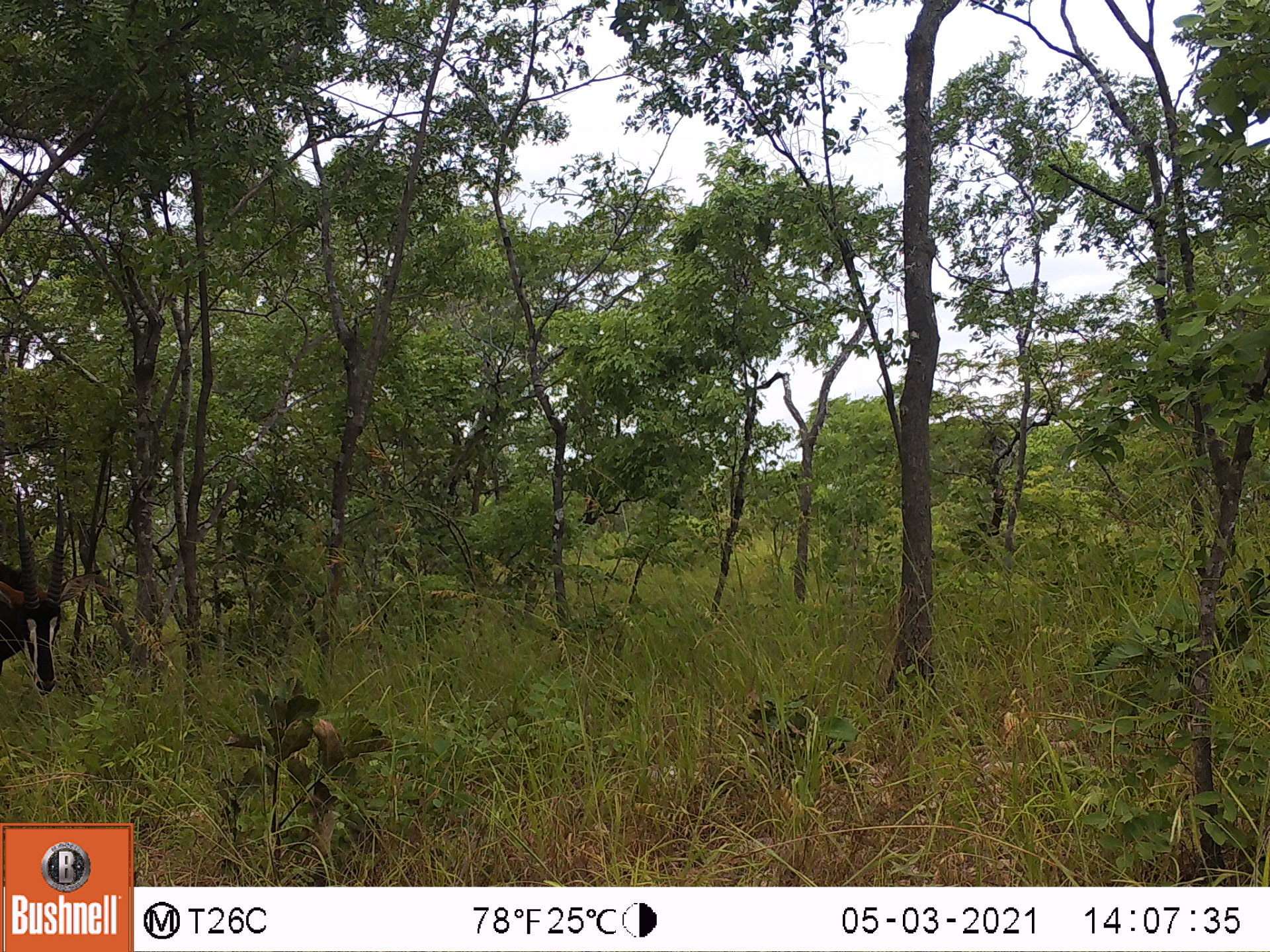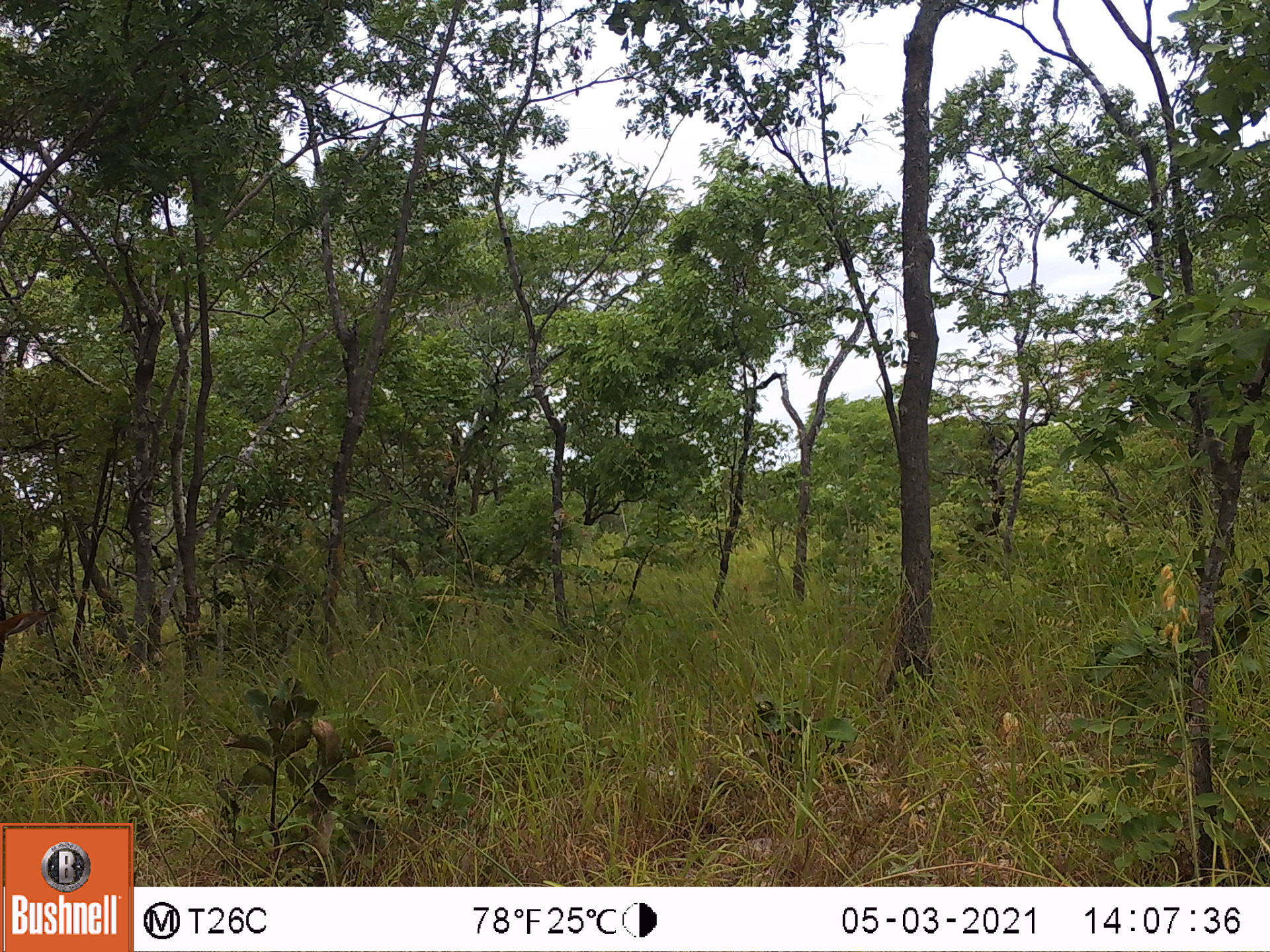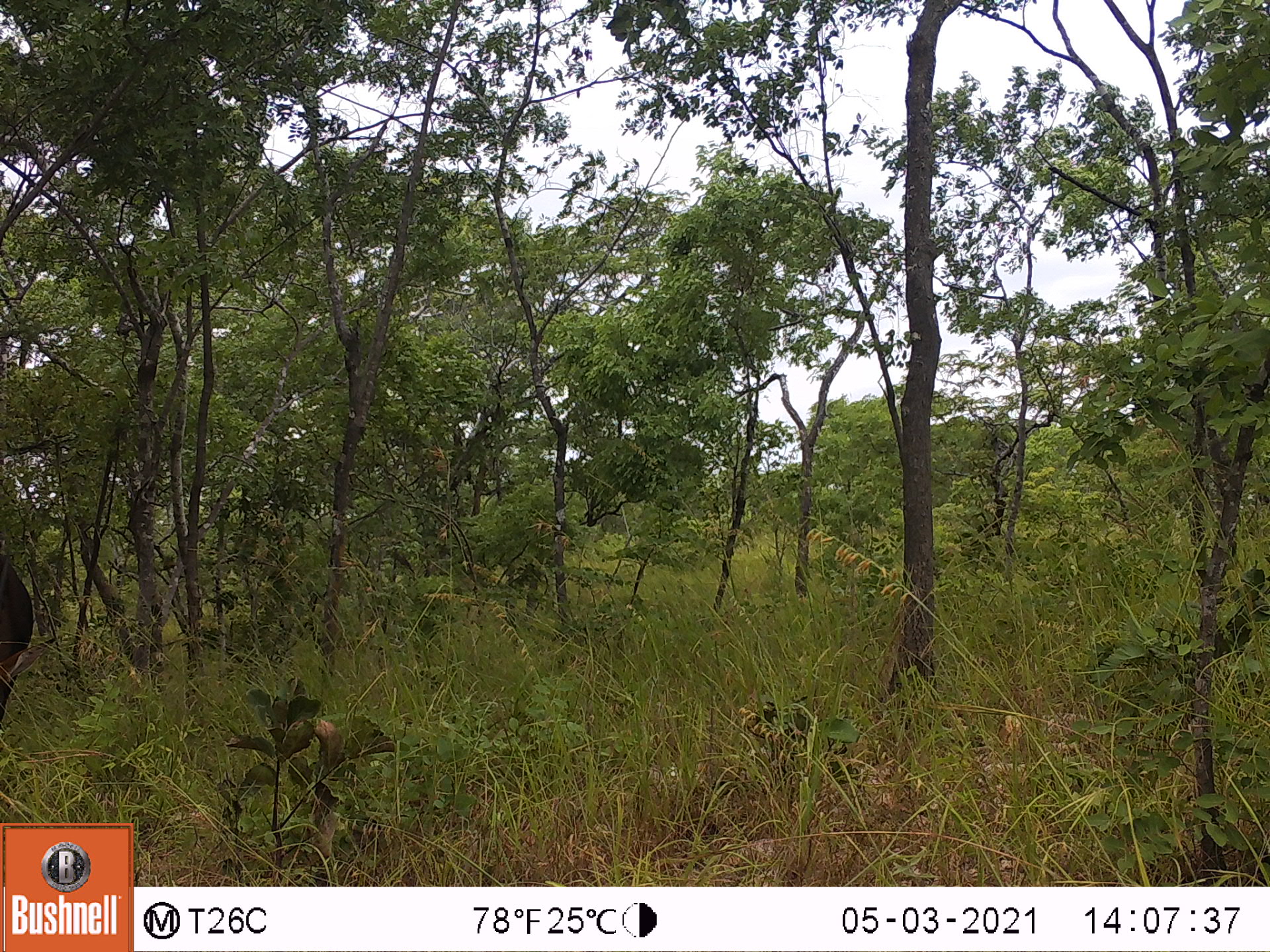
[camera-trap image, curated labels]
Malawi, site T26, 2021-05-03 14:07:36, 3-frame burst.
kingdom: Animalia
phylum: Chordata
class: Mammalia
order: Artiodactyla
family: Bovidae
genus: Hippotragus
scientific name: Hippotragus niger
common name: sable antelope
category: sable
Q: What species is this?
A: Sable (sable antelope) (Hippotragus niger).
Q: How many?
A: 1.